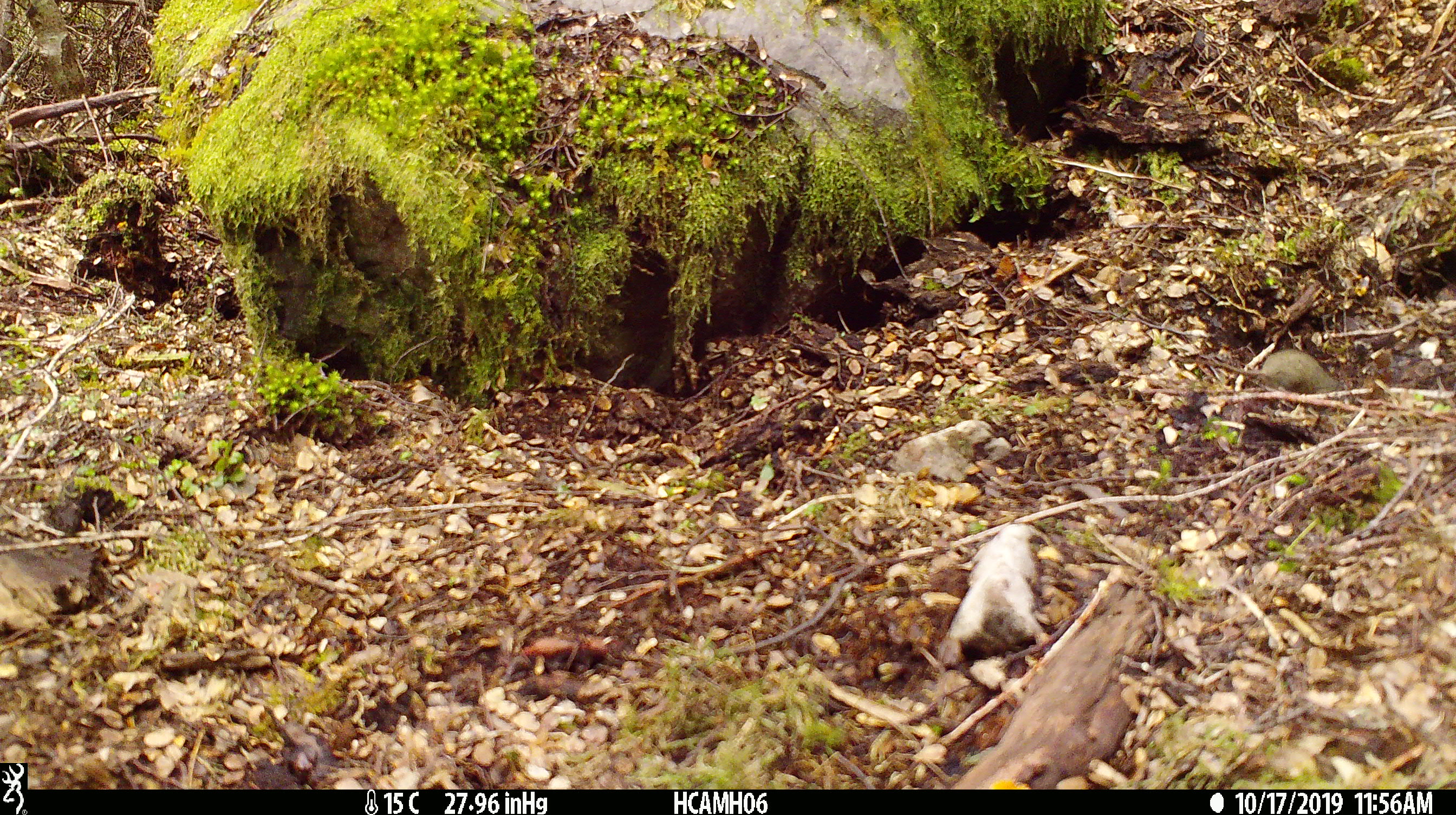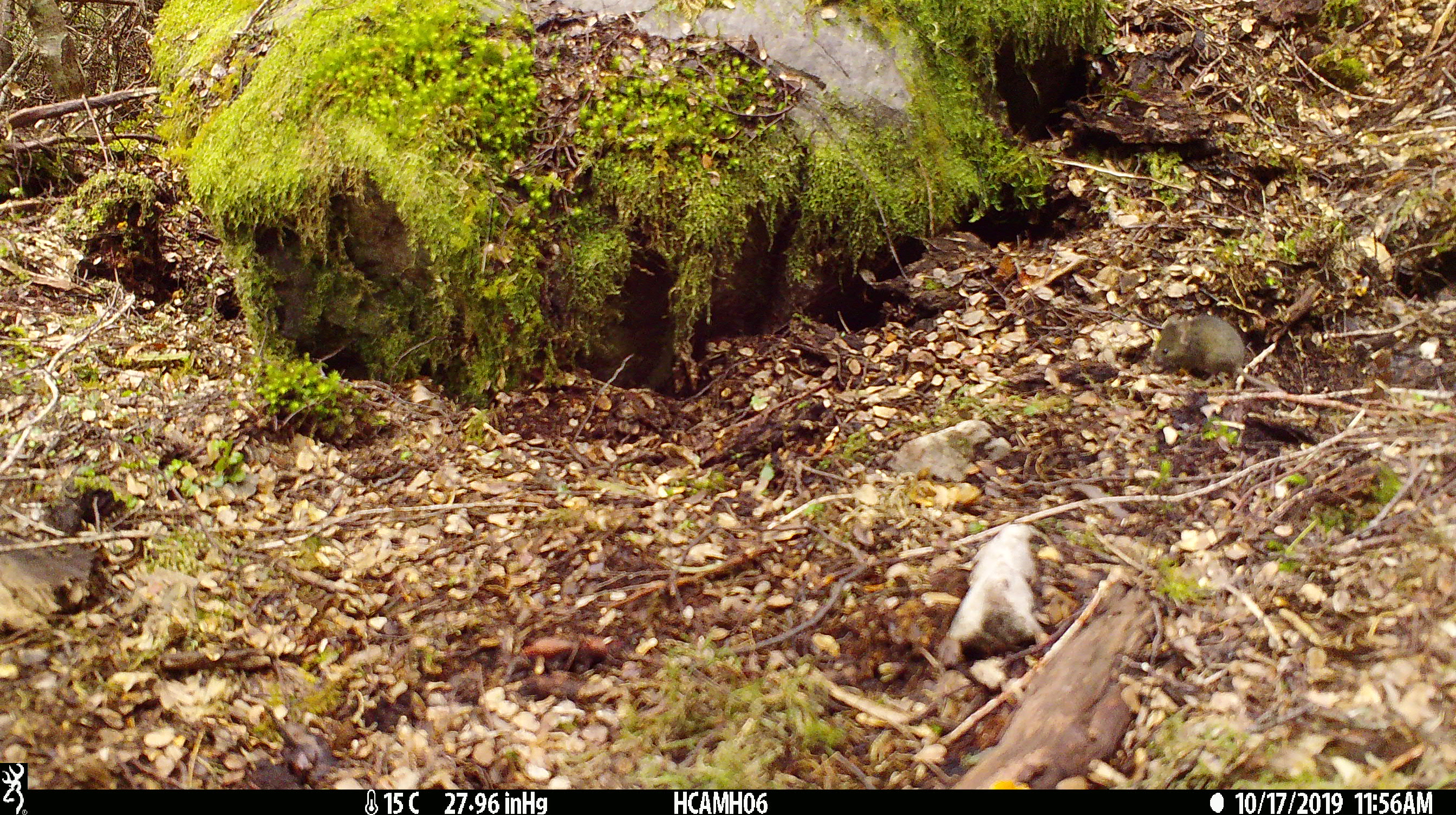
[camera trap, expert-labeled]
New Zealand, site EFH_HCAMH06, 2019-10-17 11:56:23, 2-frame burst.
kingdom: Animalia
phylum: Chordata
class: Mammalia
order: Rodentia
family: Muridae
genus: Mus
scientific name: Mus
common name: mouse